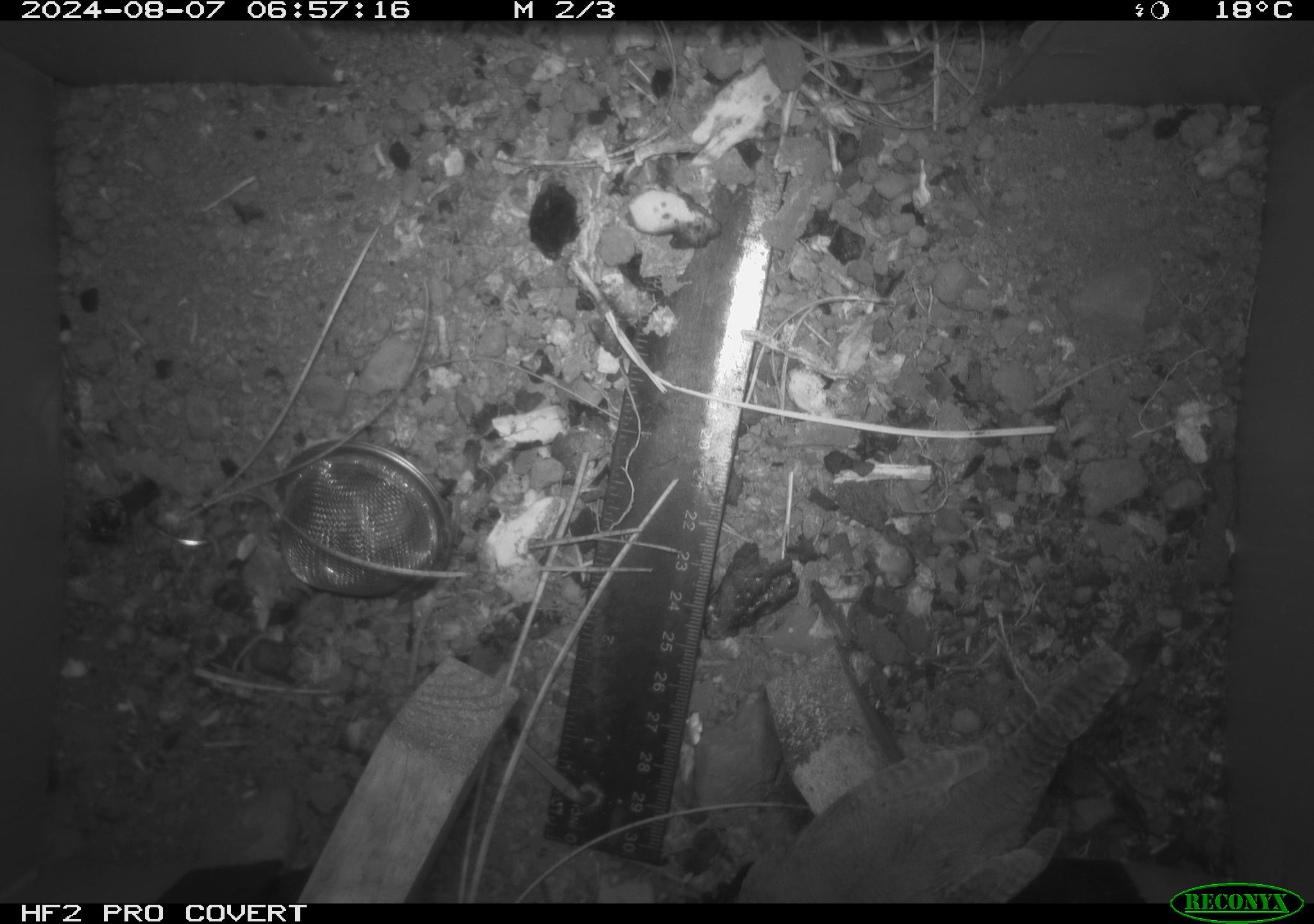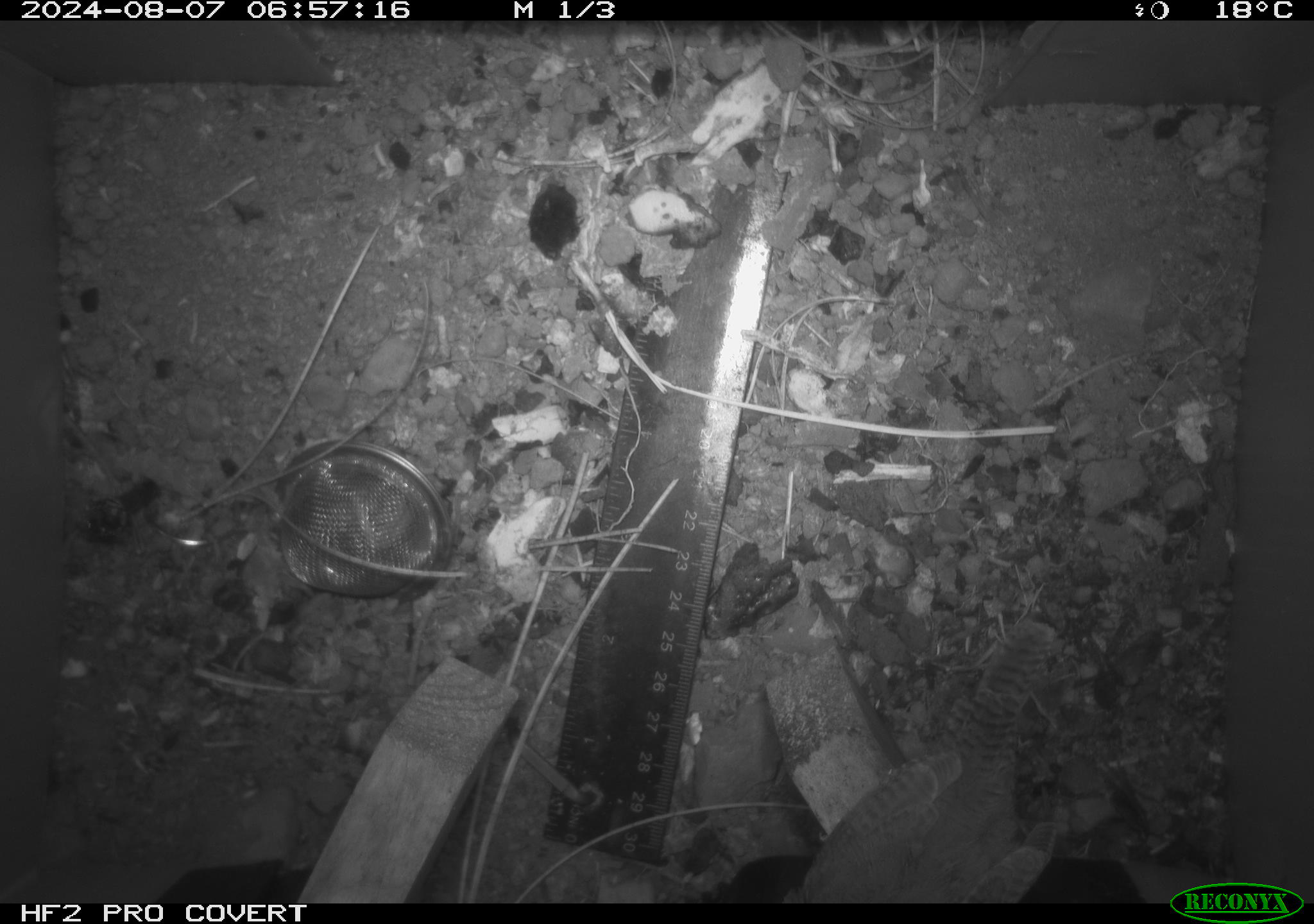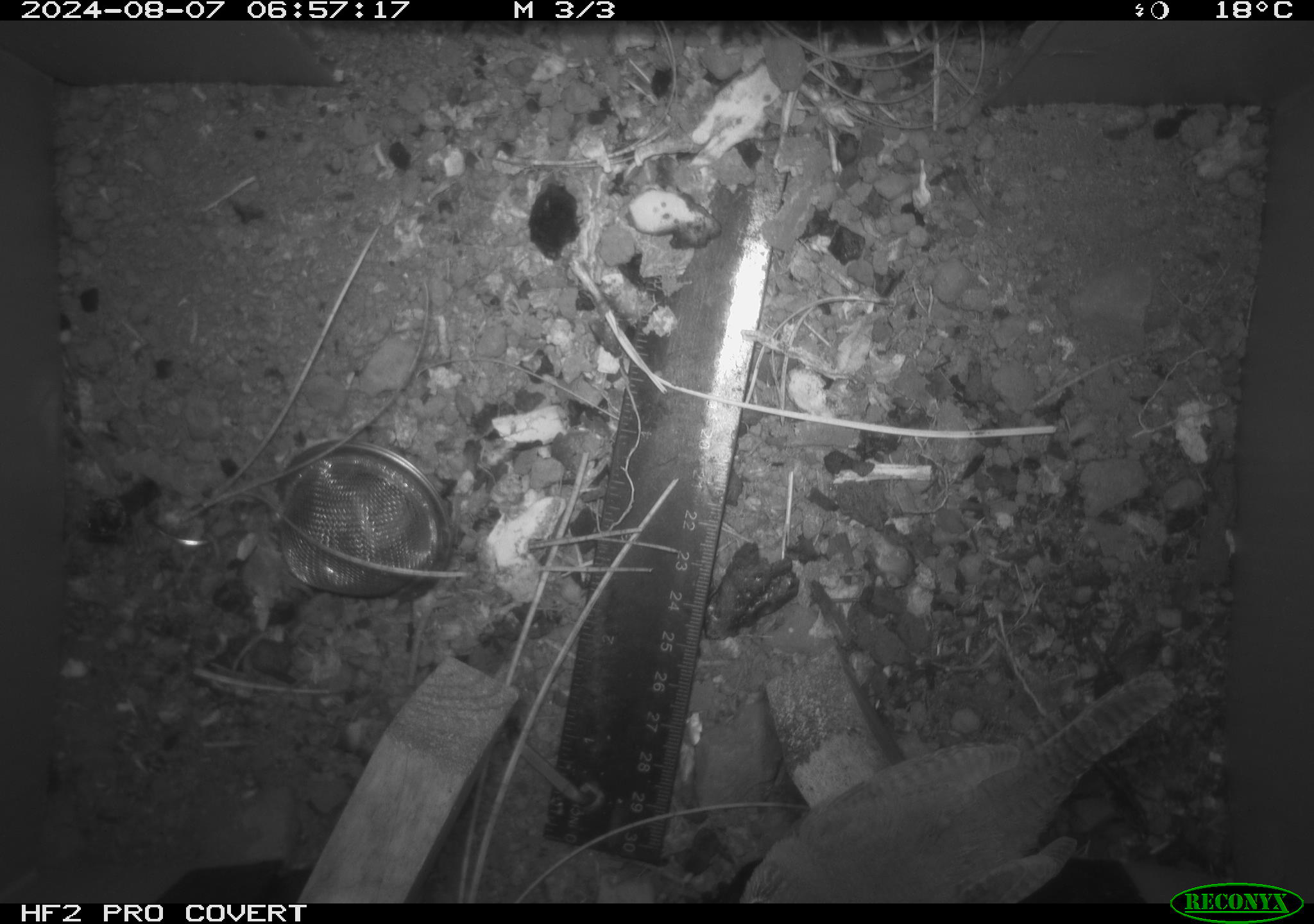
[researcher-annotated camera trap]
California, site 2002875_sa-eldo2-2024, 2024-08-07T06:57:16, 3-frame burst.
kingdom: Animalia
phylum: Chordata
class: Aves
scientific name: Aves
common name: bird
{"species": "bird (Aves)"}